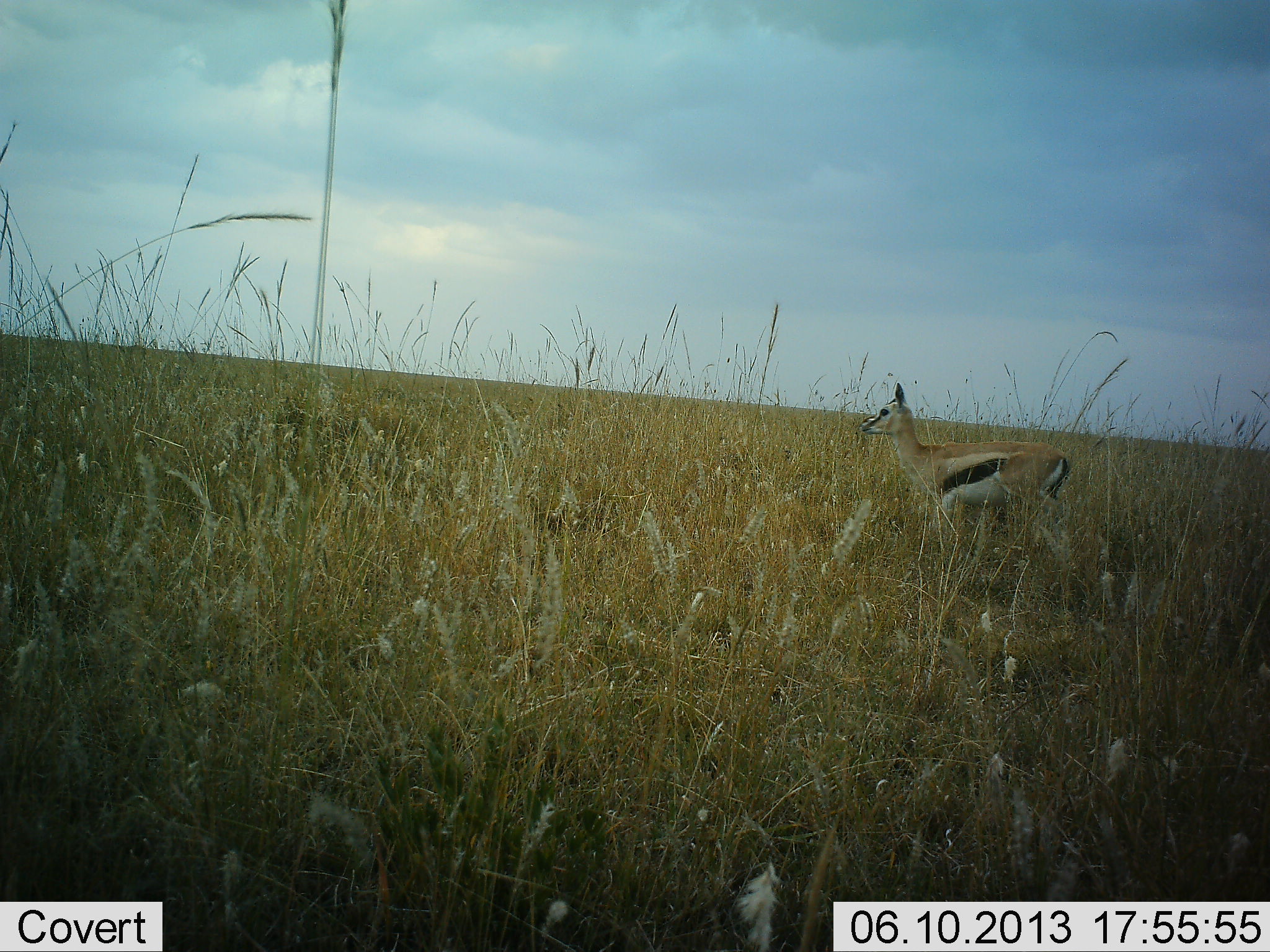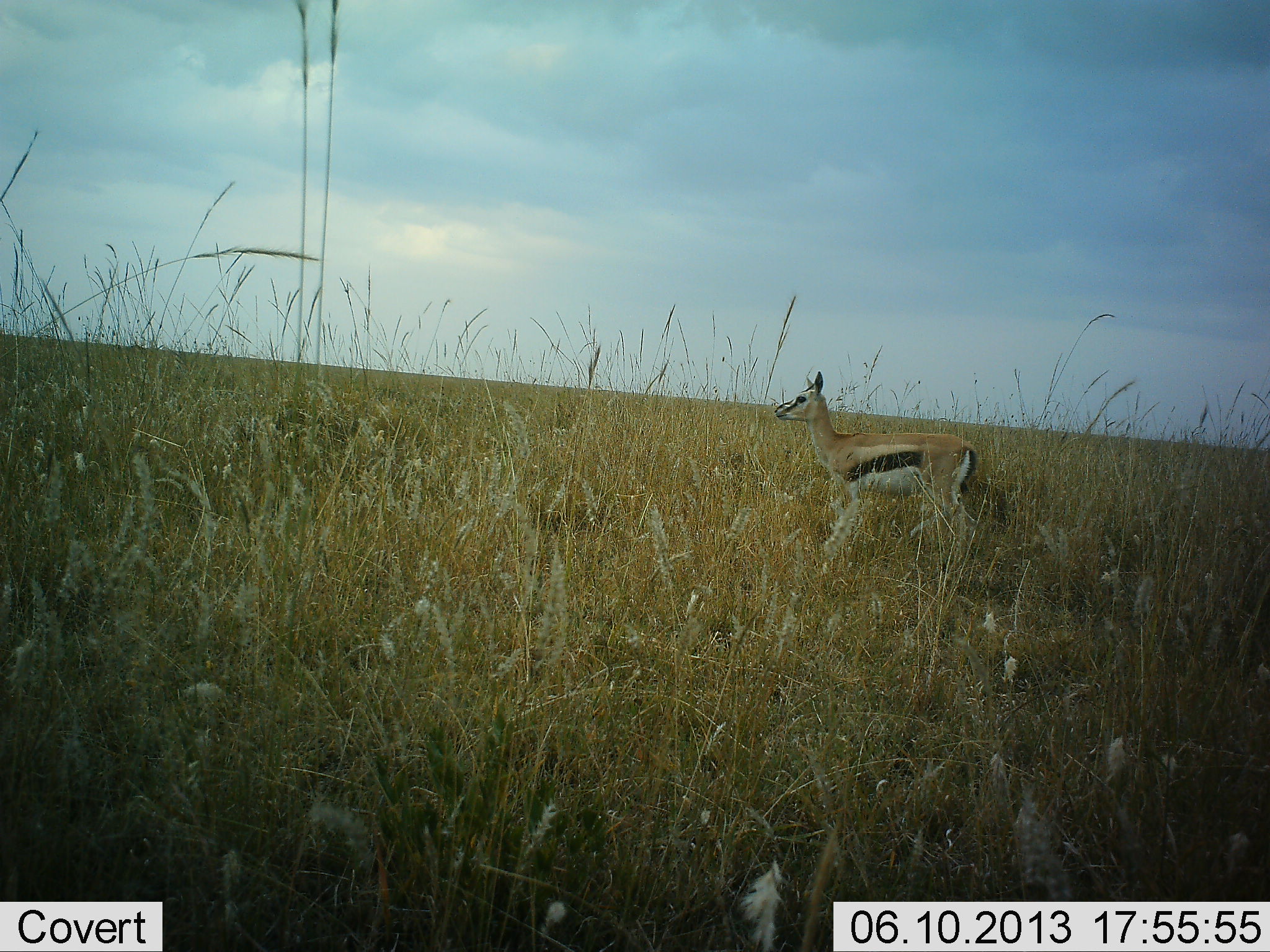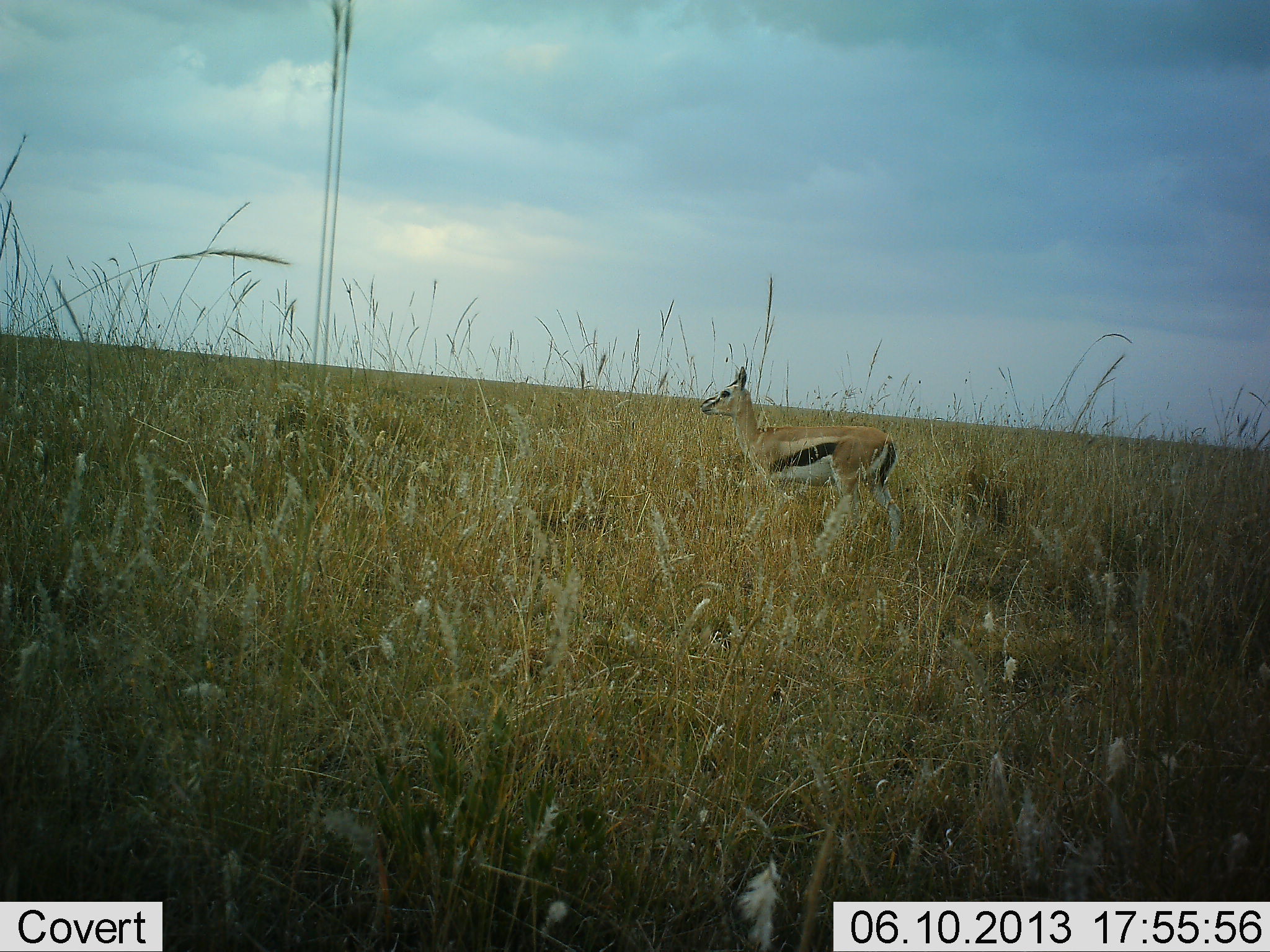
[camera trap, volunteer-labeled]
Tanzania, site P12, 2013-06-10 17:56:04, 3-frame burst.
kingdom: Animalia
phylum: Chordata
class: Mammalia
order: Artiodactyla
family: Bovidae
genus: Eudorcas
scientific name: Eudorcas thomsonii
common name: thomson's gazelle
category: gazellethomsons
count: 1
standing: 20%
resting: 0%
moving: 90%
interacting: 0%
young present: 0%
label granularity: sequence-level